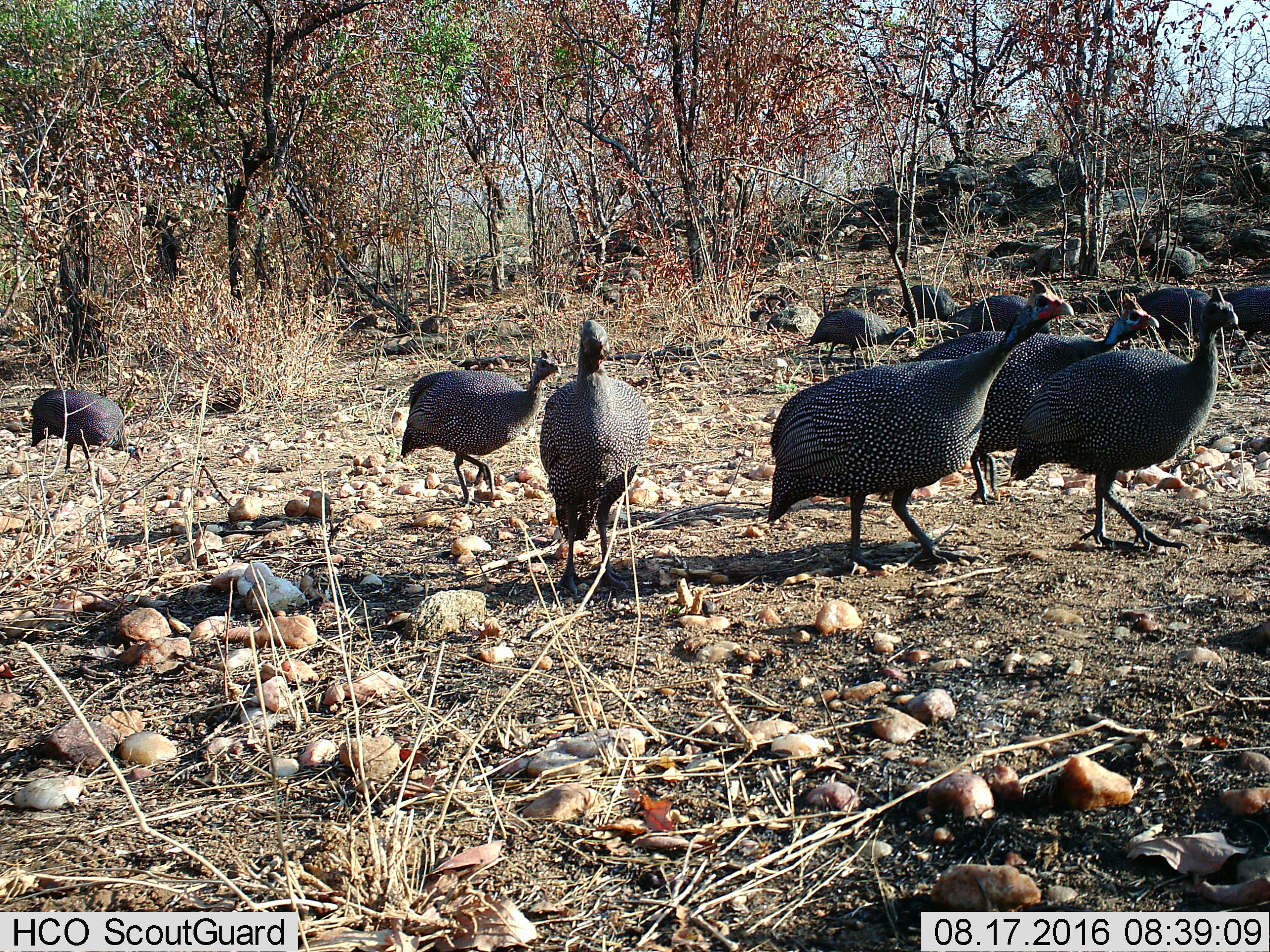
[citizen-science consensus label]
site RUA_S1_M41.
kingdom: Animalia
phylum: Chordata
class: Aves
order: Galliformes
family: Numididae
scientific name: Numididae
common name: guineafowl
Guineafowl (Numididae), count 11-50. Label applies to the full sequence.